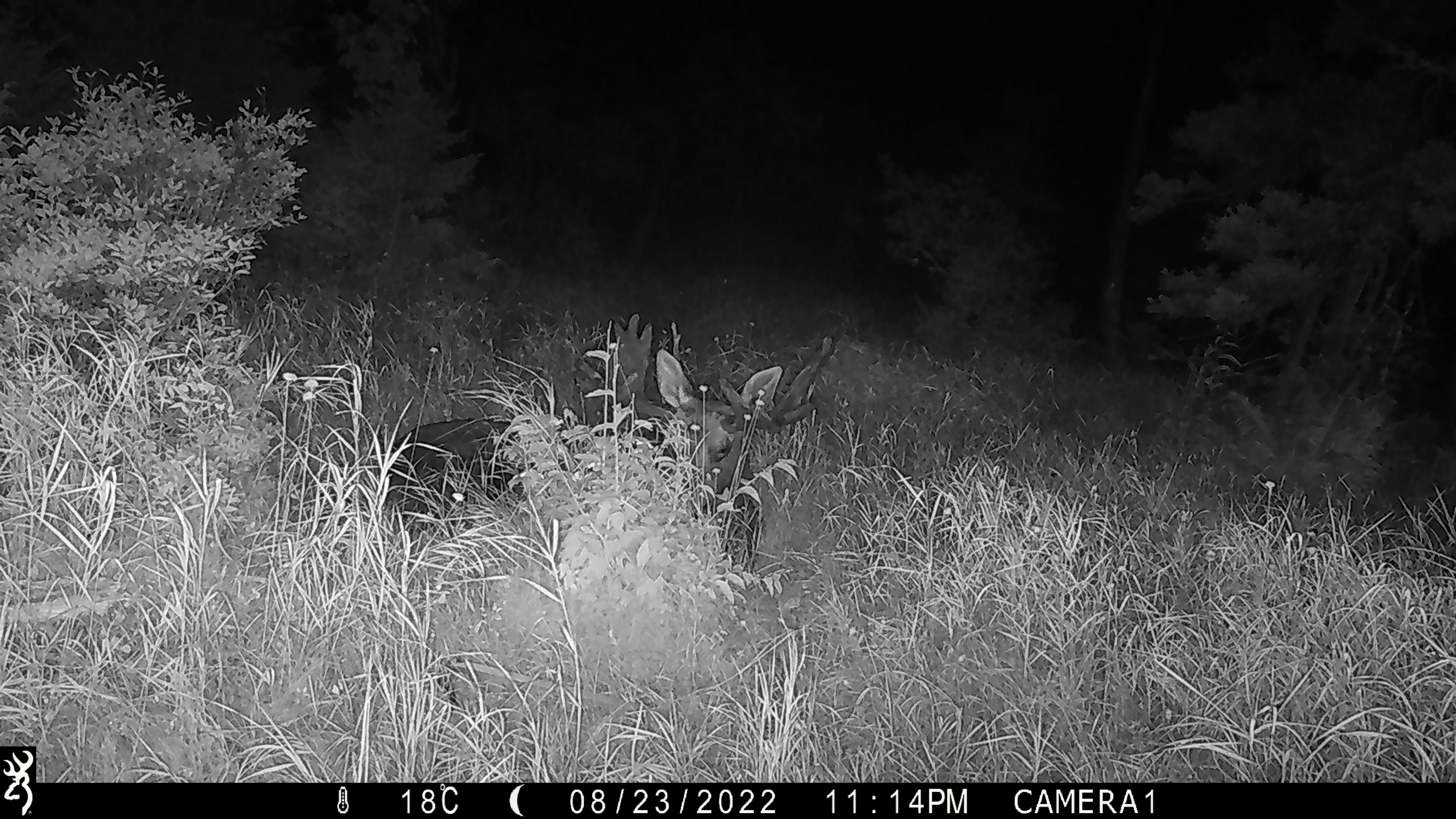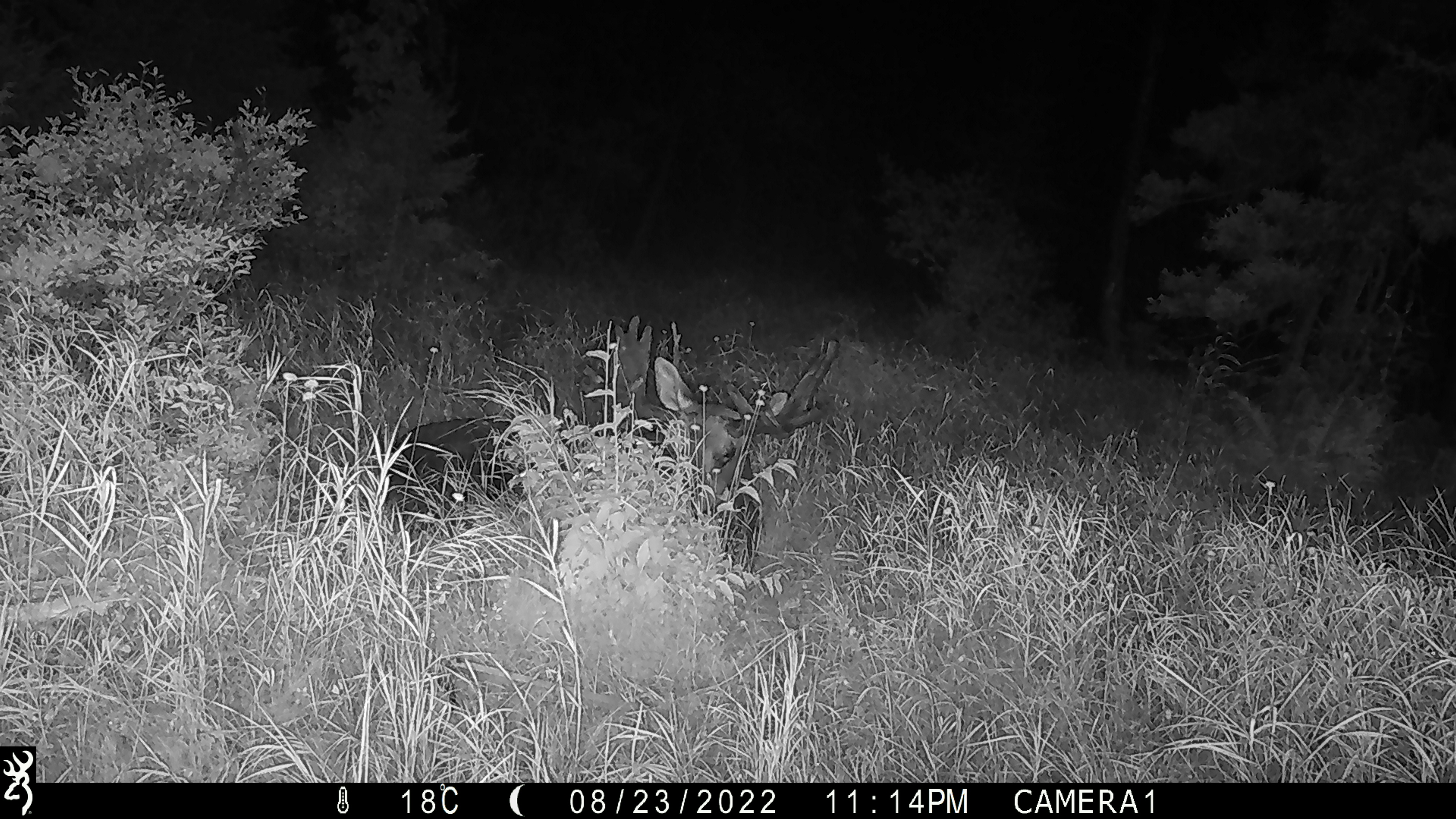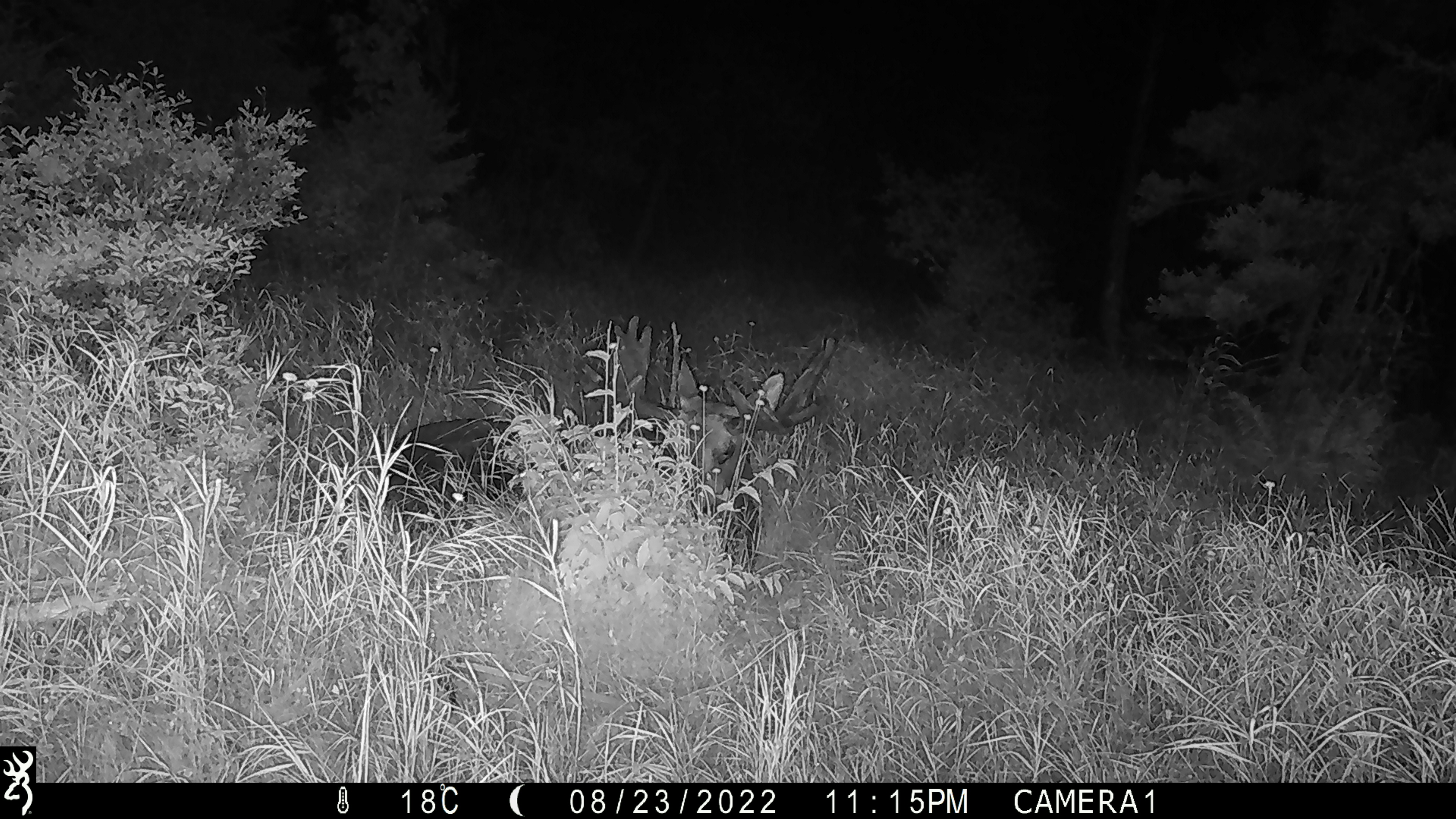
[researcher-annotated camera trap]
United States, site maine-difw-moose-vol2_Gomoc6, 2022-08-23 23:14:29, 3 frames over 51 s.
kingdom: Animalia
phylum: Chordata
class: Mammalia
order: Artiodactyla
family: Cervidae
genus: Alces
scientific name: Alces alces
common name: moose